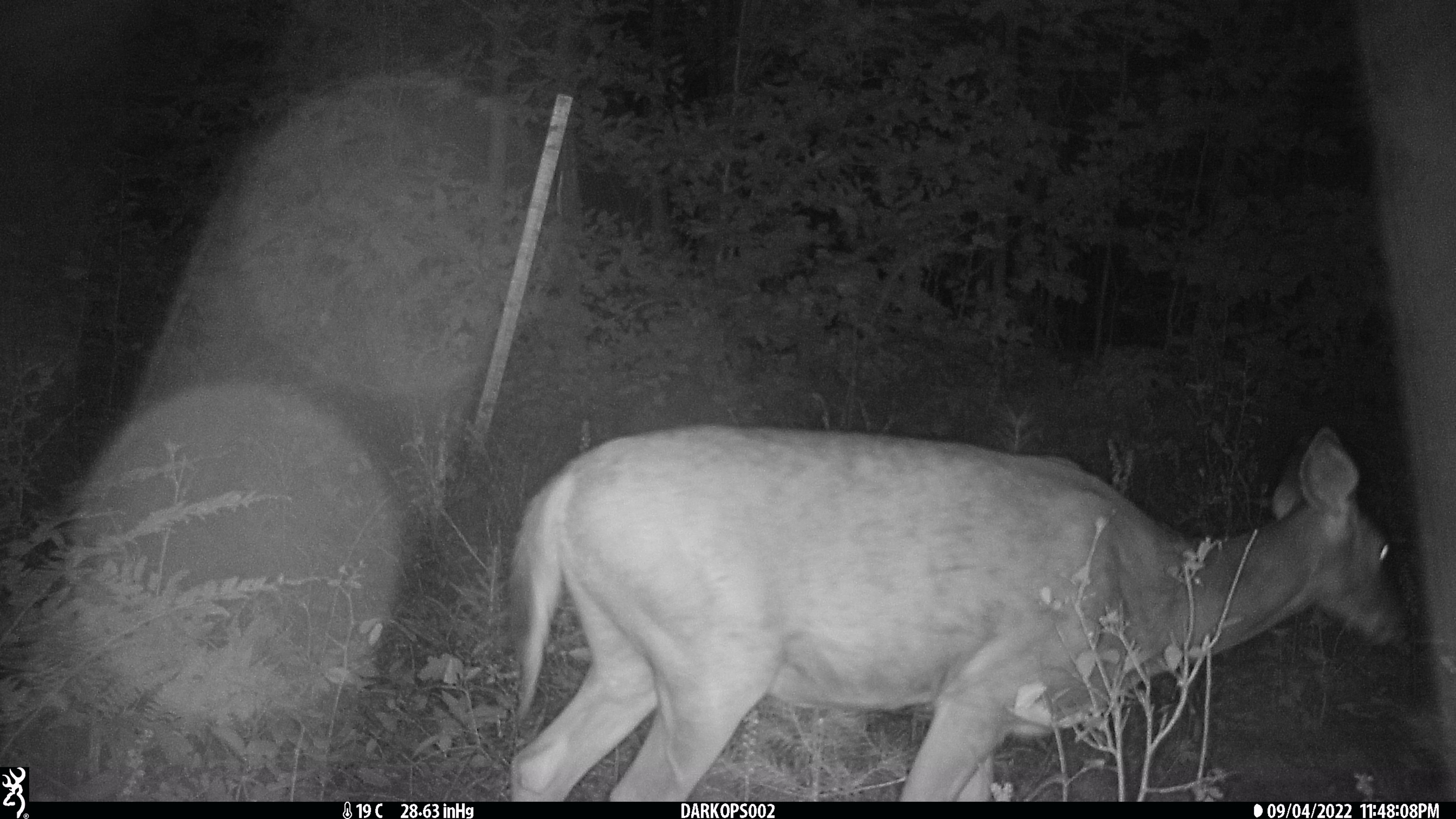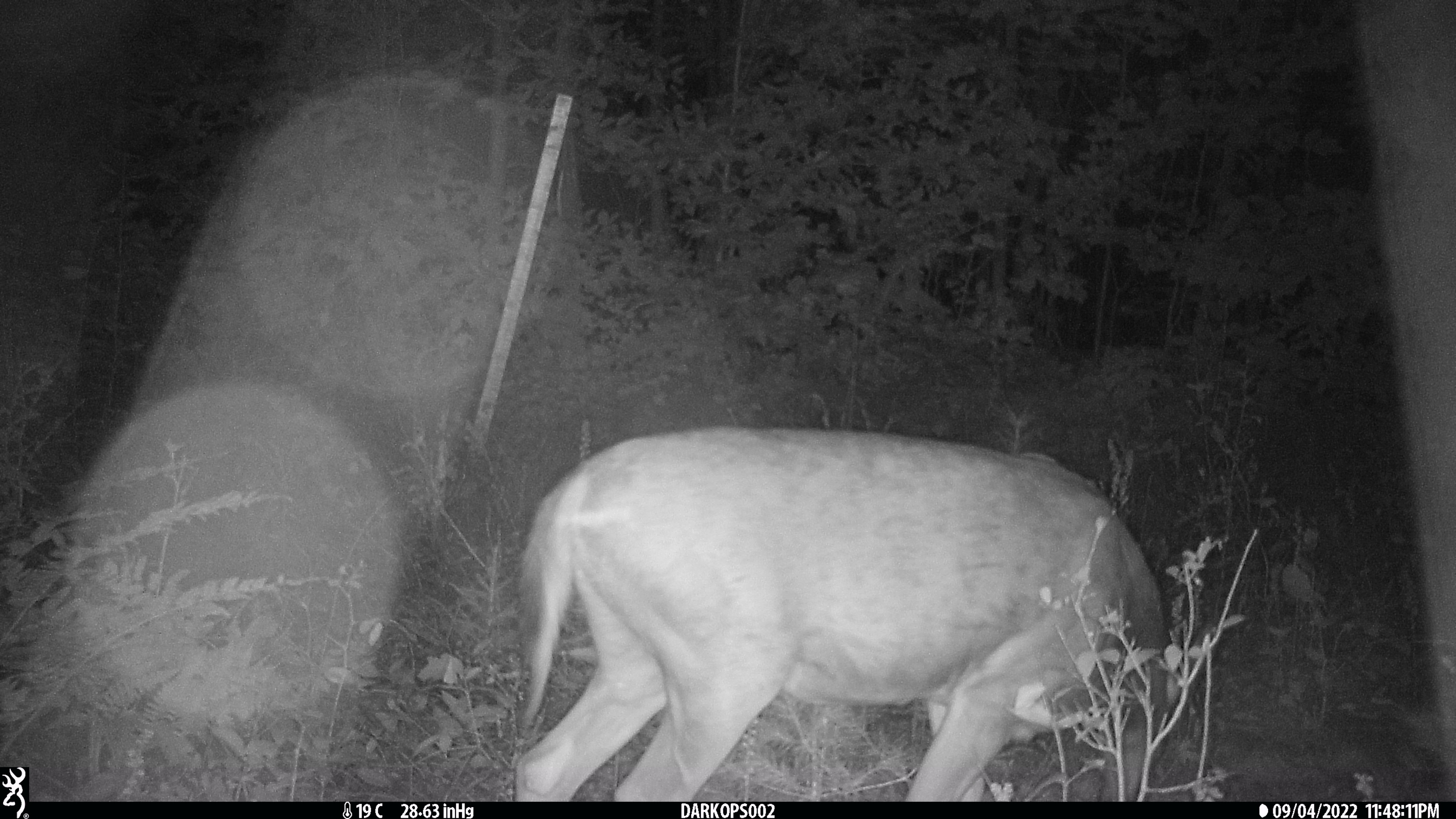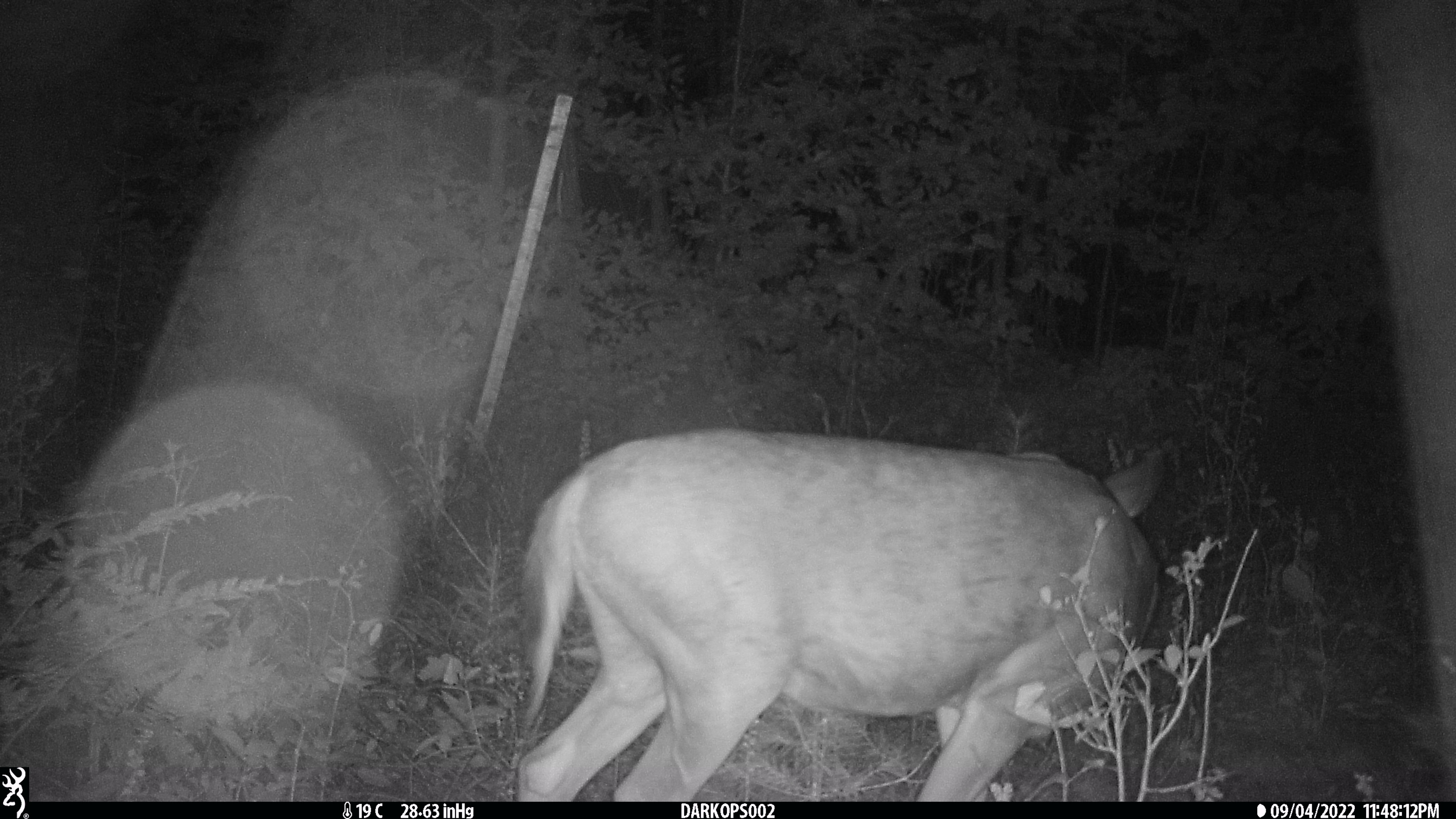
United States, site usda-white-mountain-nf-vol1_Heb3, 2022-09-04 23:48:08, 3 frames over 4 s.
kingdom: Animalia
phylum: Chordata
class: Mammalia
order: Artiodactyla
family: Cervidae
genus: Odocoileus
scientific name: Odocoileus virginianus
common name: white-tailed deer